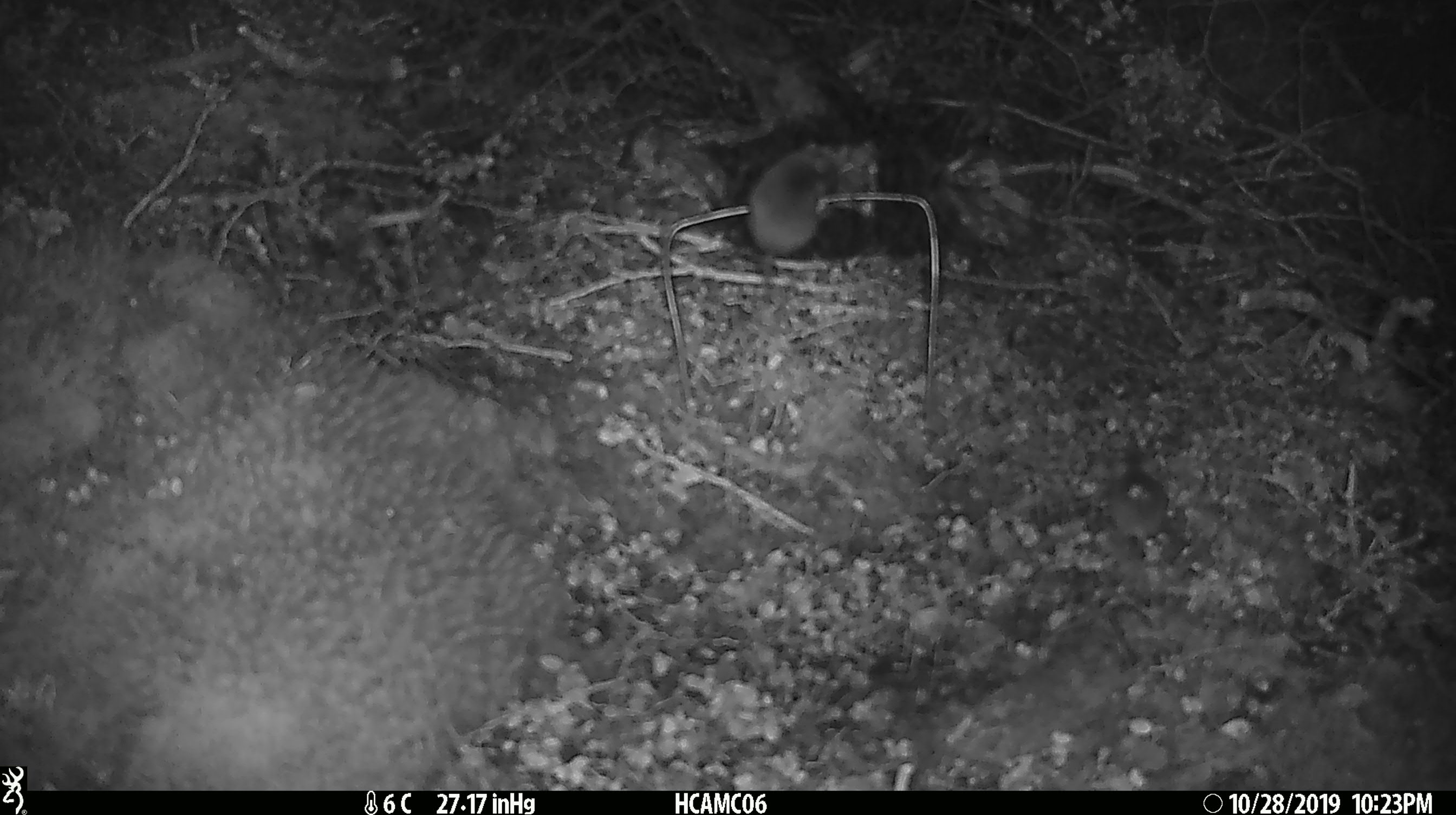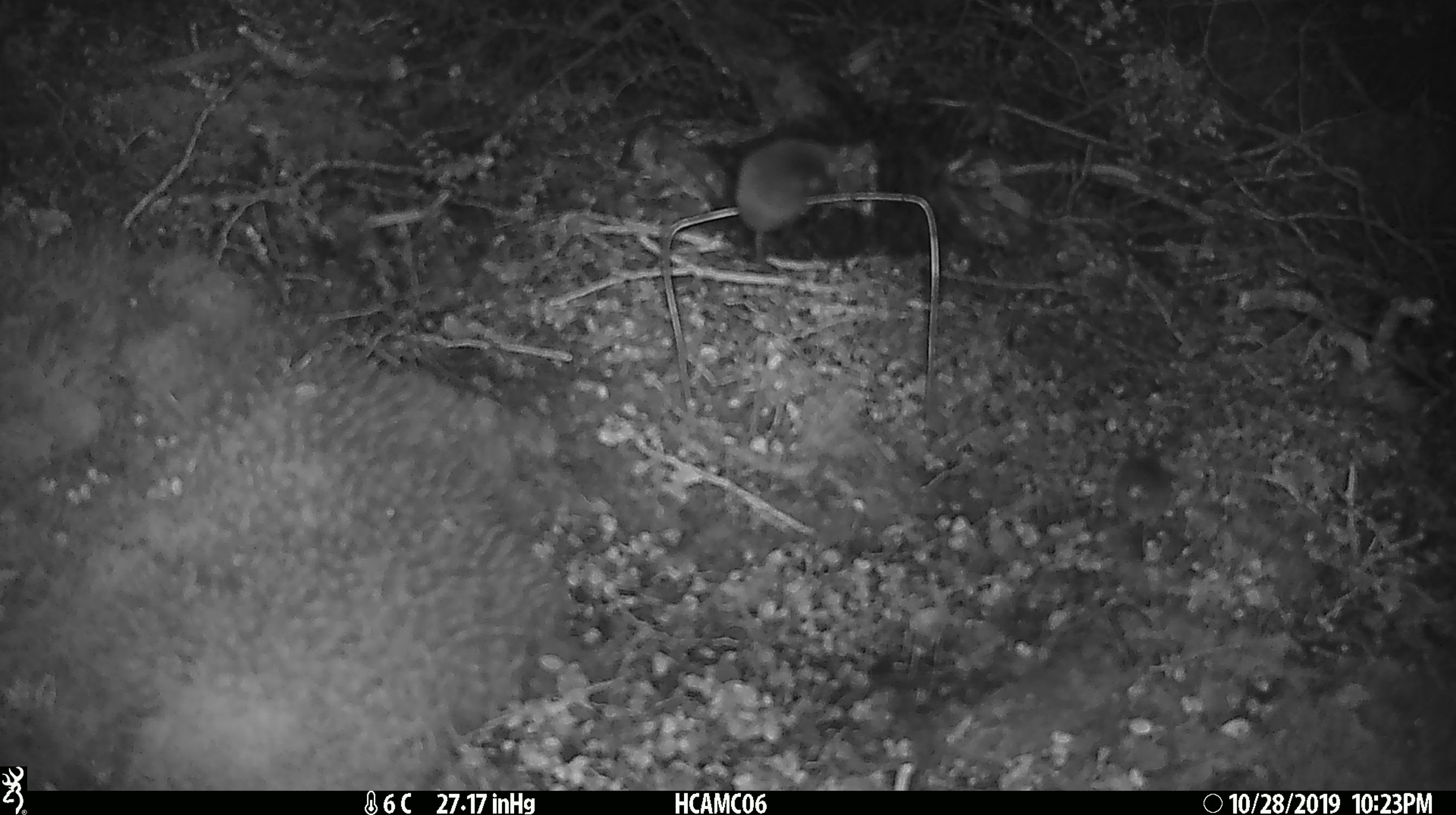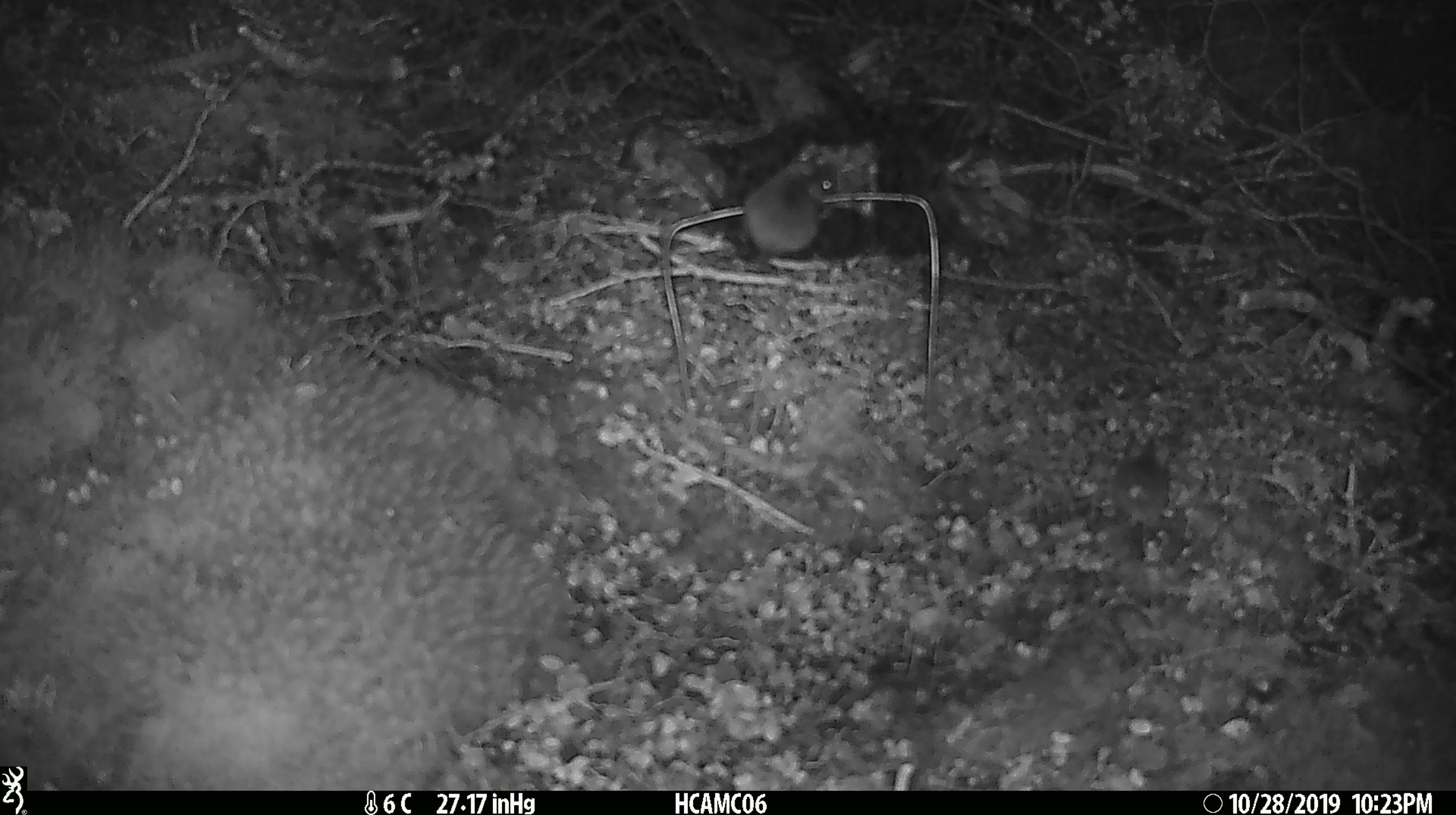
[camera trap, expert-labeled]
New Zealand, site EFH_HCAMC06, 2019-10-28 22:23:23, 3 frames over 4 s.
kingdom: Animalia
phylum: Chordata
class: Mammalia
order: Rodentia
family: Muridae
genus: Mus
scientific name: Mus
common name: mouse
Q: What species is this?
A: Mouse (Mus).